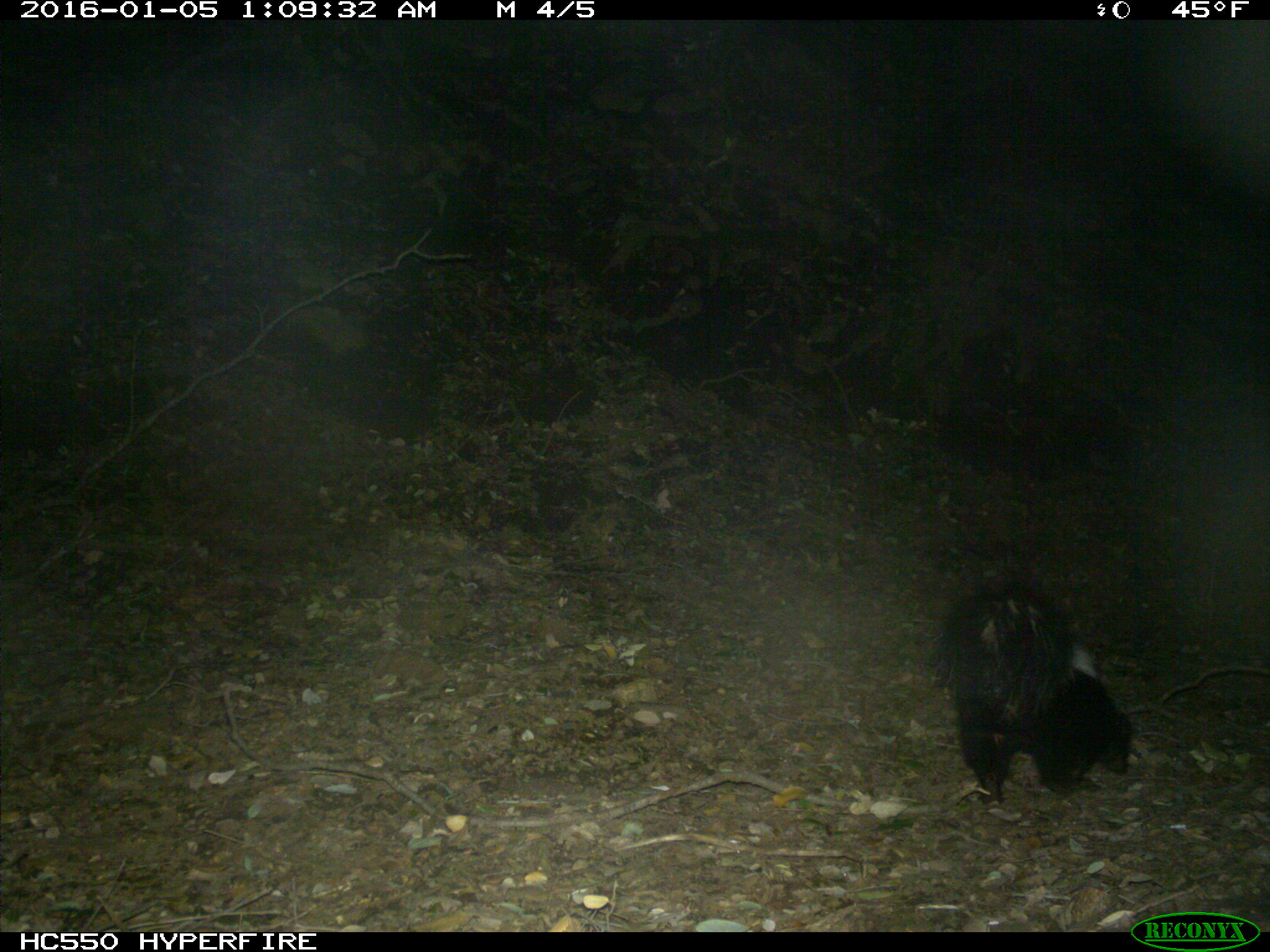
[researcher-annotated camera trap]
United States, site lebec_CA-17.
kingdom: Animalia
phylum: Chordata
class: Mammalia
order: Carnivora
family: Mephitidae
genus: Mephitis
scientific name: Mephitis mephitis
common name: striped skunk